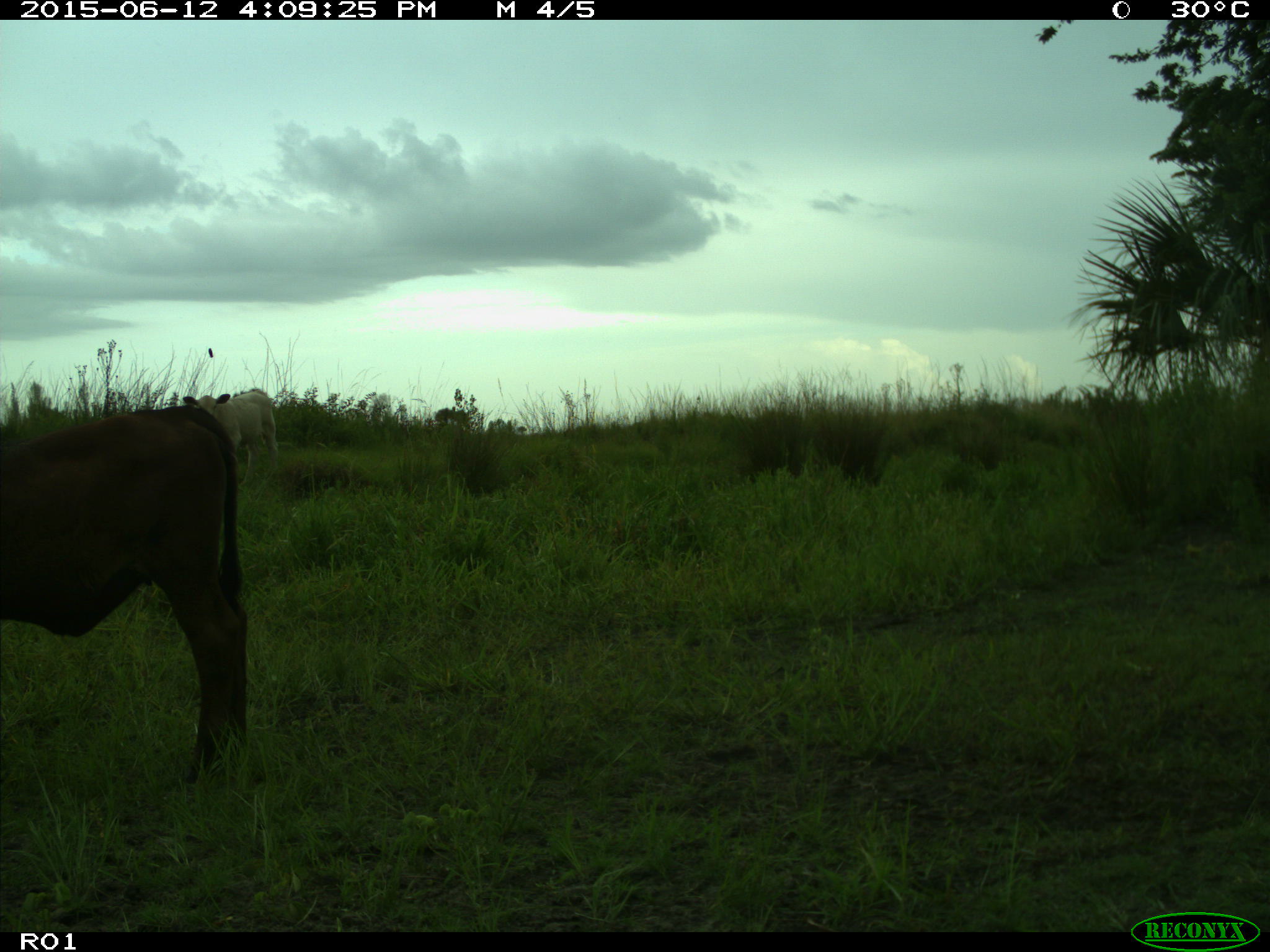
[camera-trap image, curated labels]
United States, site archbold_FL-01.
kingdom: Animalia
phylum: Chordata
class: Mammalia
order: Artiodactyla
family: Bovidae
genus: Bos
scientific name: Bos taurus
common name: domestic cow